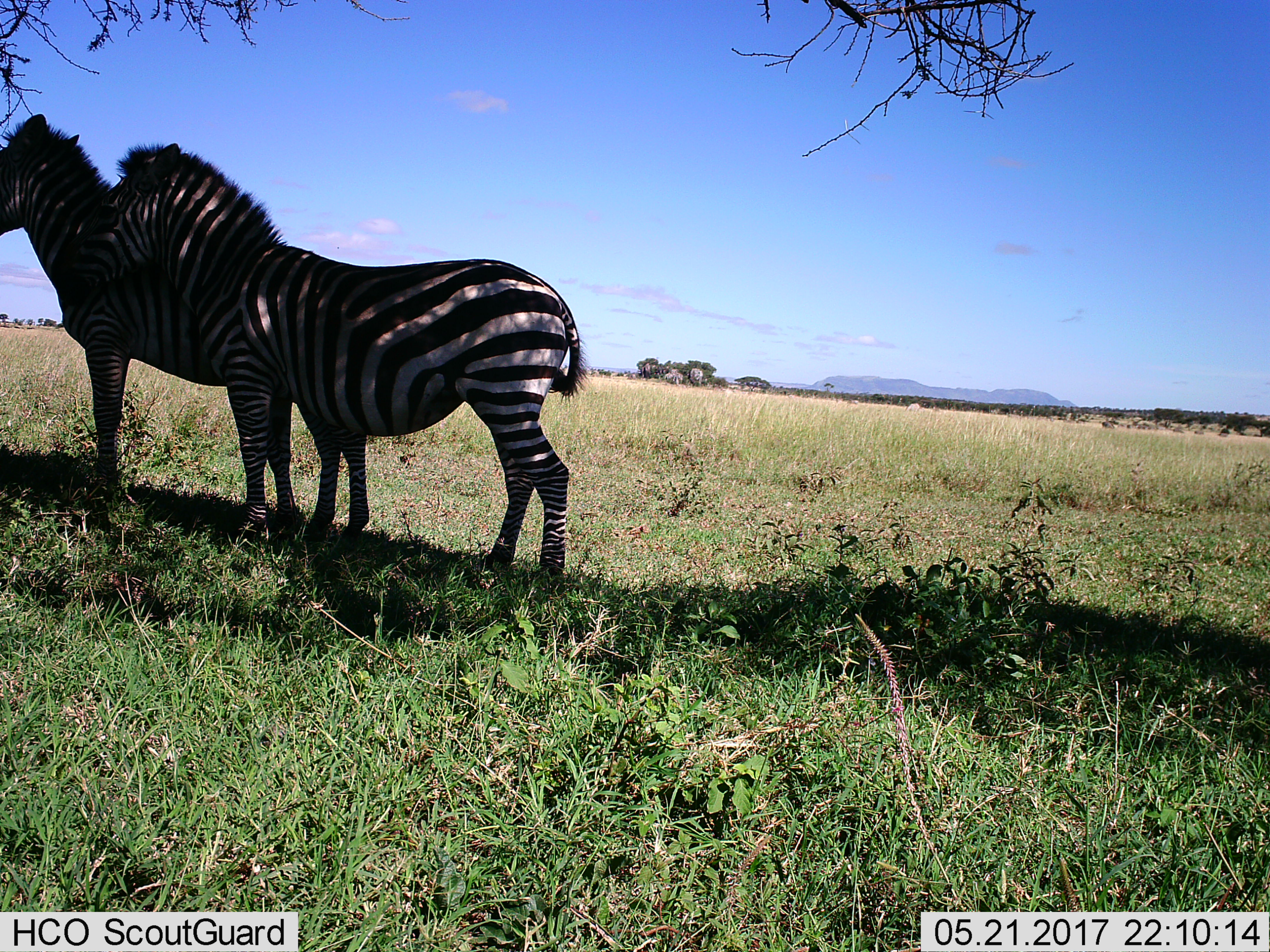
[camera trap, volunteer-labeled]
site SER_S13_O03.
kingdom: Animalia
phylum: Chordata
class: Mammalia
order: Perissodactyla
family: Equidae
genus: Equus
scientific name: Equus quagga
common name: plains zebra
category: zebraplains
Zebraplains (plains zebra) (Equus quagga), count 2. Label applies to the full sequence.